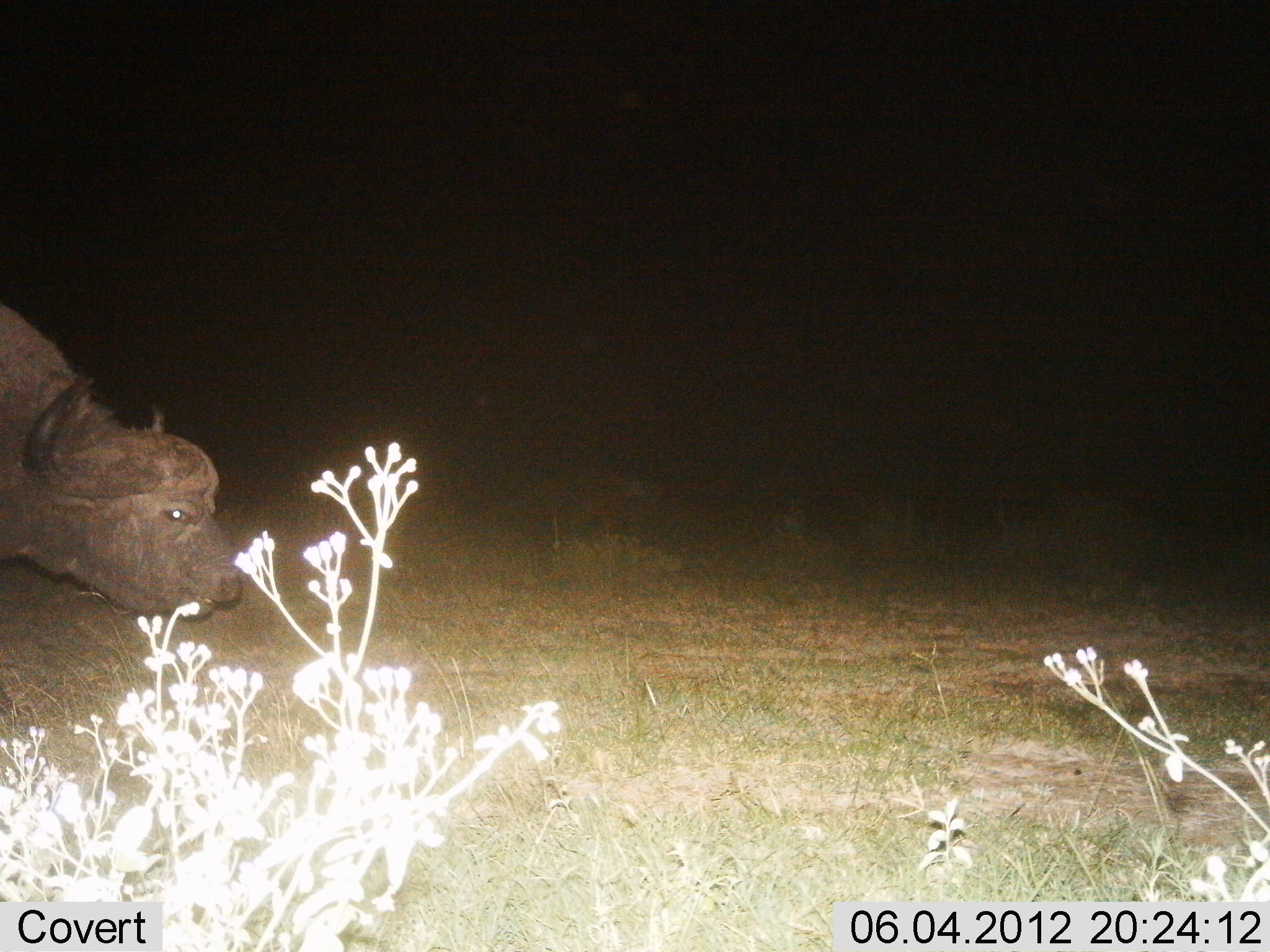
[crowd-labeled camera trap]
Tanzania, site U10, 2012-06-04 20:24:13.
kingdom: Animalia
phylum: Chordata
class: Mammalia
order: Artiodactyla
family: Bovidae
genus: Syncerus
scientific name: Syncerus caffer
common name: cape buffalo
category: buffalo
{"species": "buffalo (cape buffalo) (Syncerus caffer)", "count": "1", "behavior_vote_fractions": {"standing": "20%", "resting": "10%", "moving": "30%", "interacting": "0%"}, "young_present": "0%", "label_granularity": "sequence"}